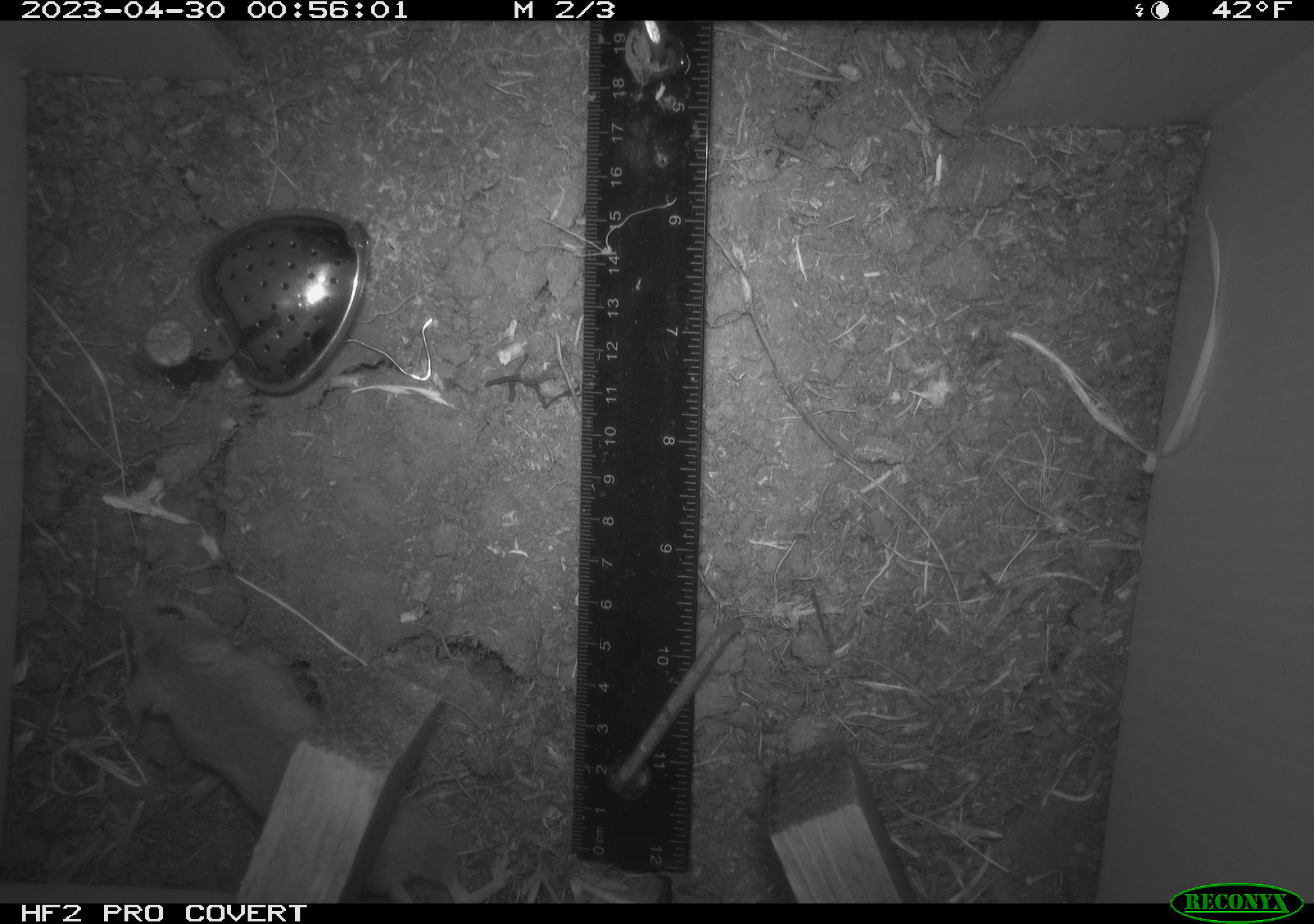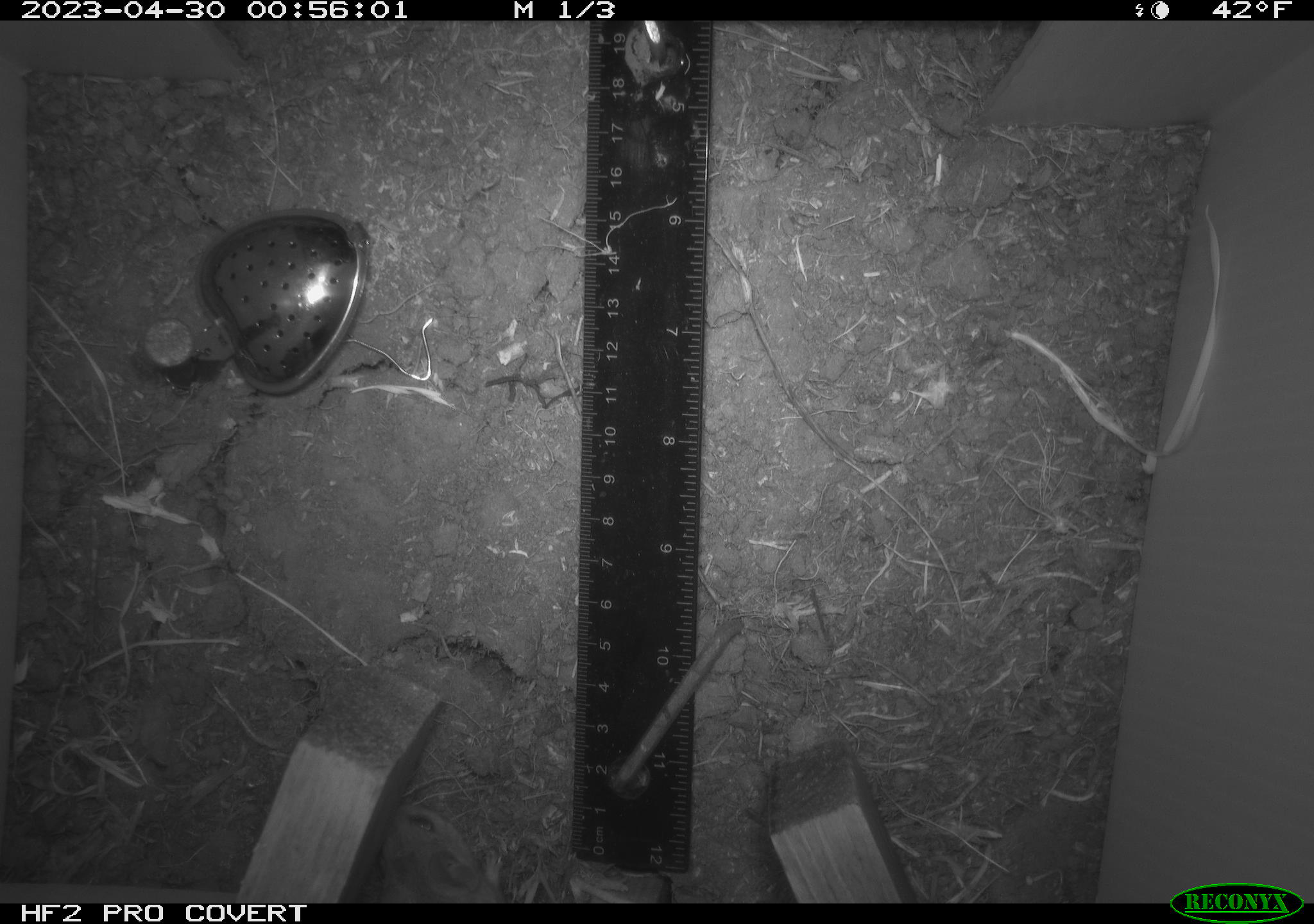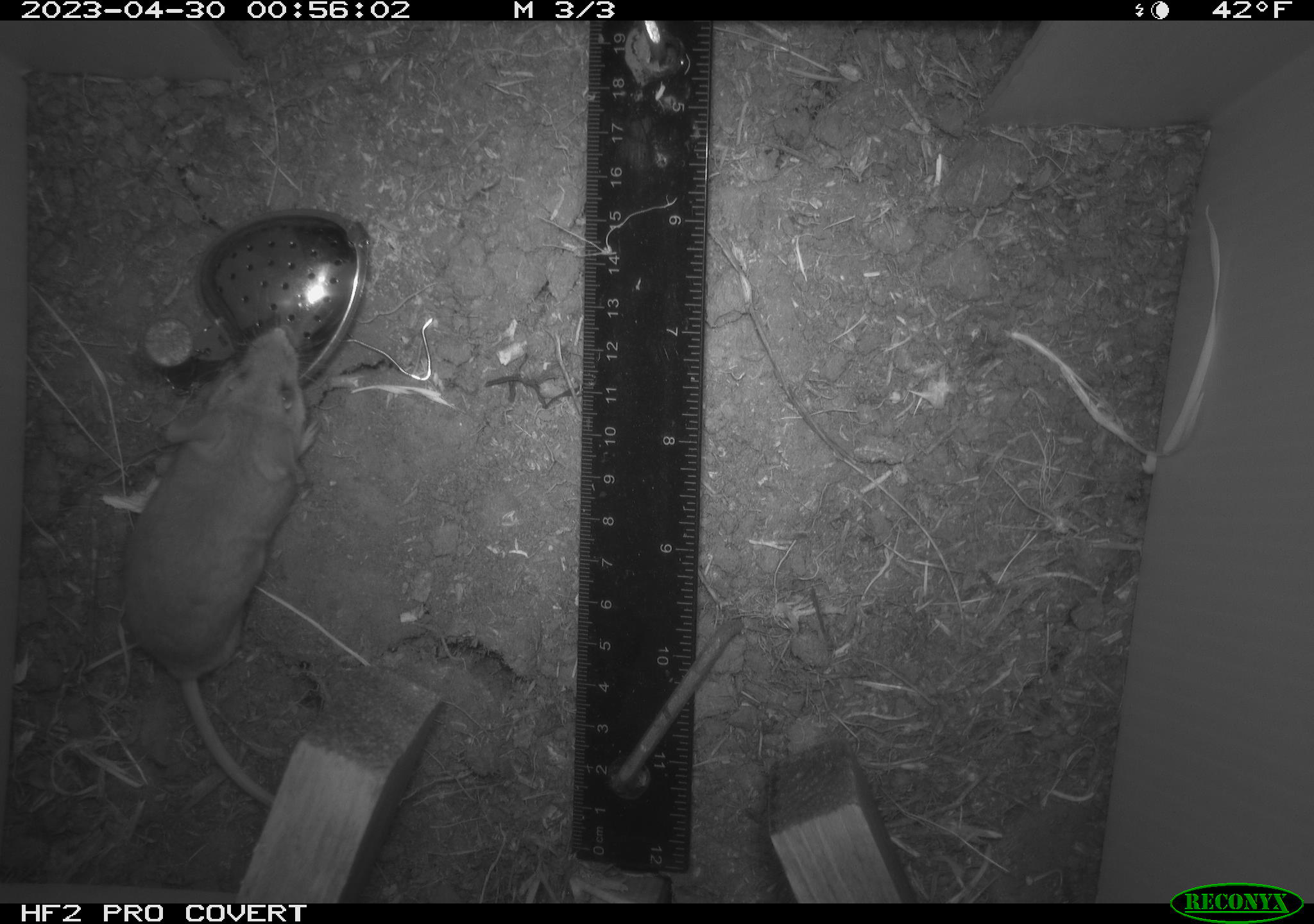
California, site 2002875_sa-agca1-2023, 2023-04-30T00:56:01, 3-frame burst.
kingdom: Animalia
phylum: Chordata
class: Mammalia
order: Rodentia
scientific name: Rodentia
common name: mouse species